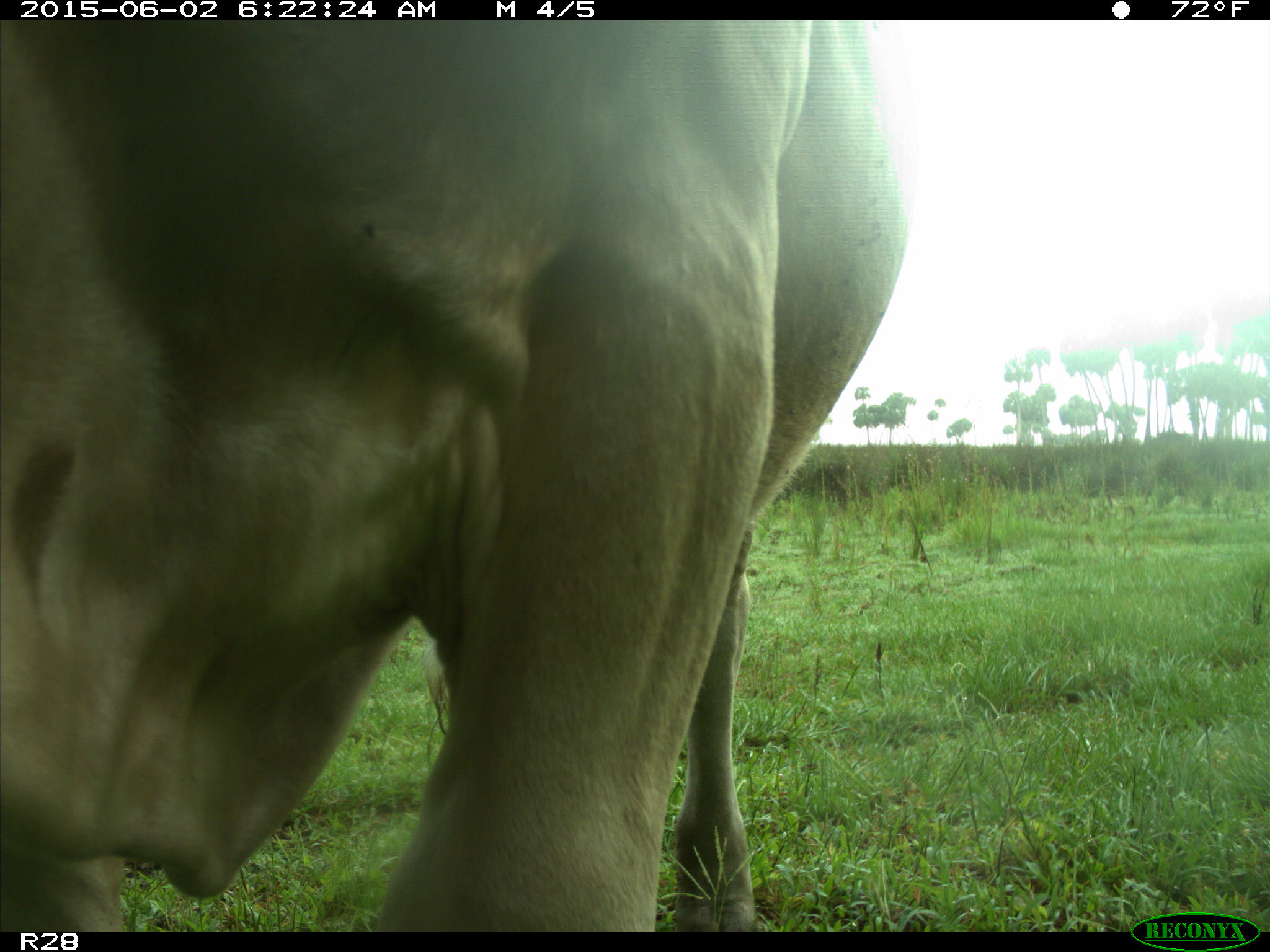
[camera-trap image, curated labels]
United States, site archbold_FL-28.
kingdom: Animalia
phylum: Chordata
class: Mammalia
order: Artiodactyla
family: Bovidae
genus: Bos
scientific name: Bos taurus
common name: domestic cow